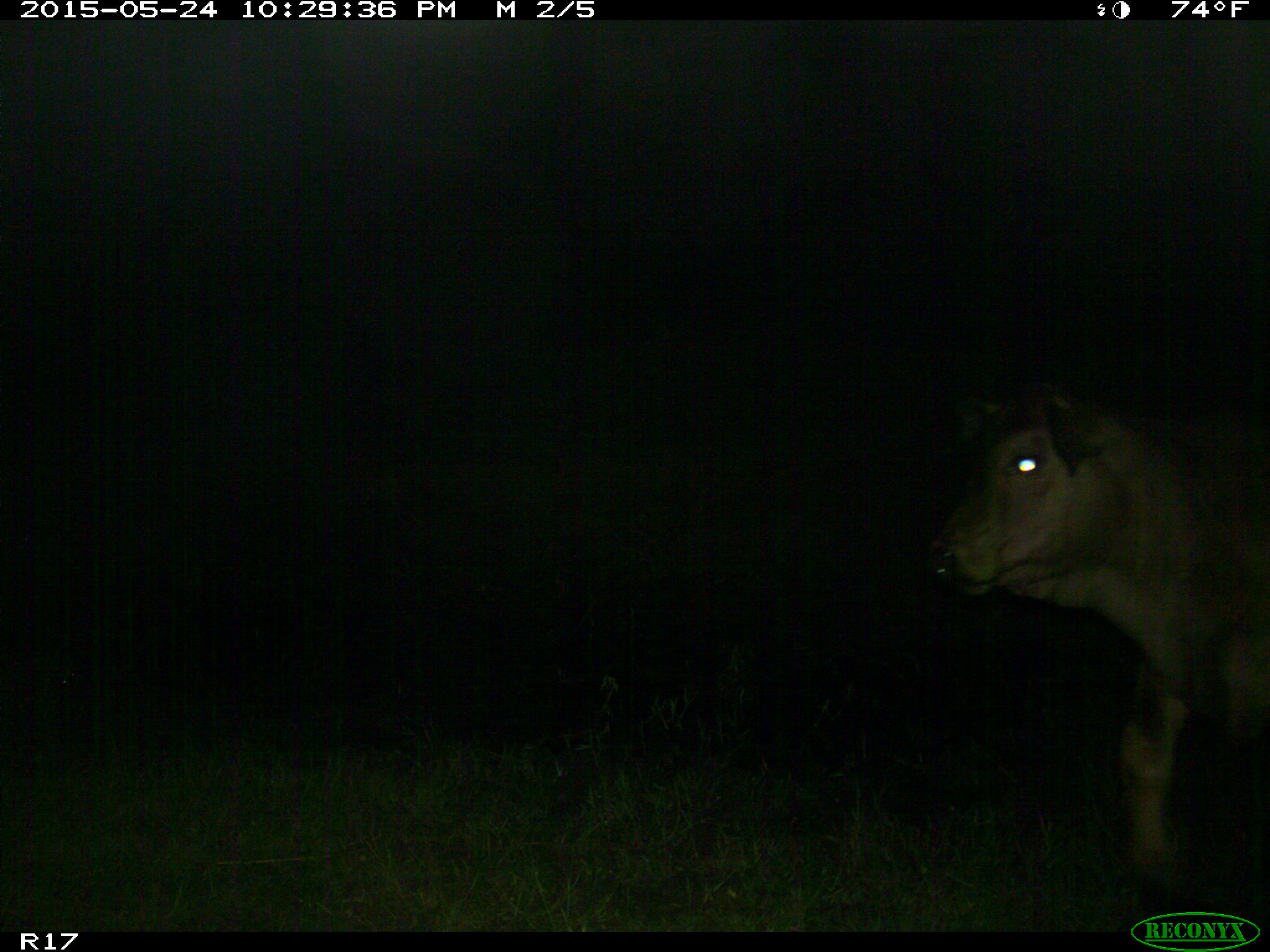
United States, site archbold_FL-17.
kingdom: Animalia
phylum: Chordata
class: Mammalia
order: Artiodactyla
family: Bovidae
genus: Bos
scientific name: Bos taurus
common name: domestic cow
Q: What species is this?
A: Bos taurus (domestic cow).